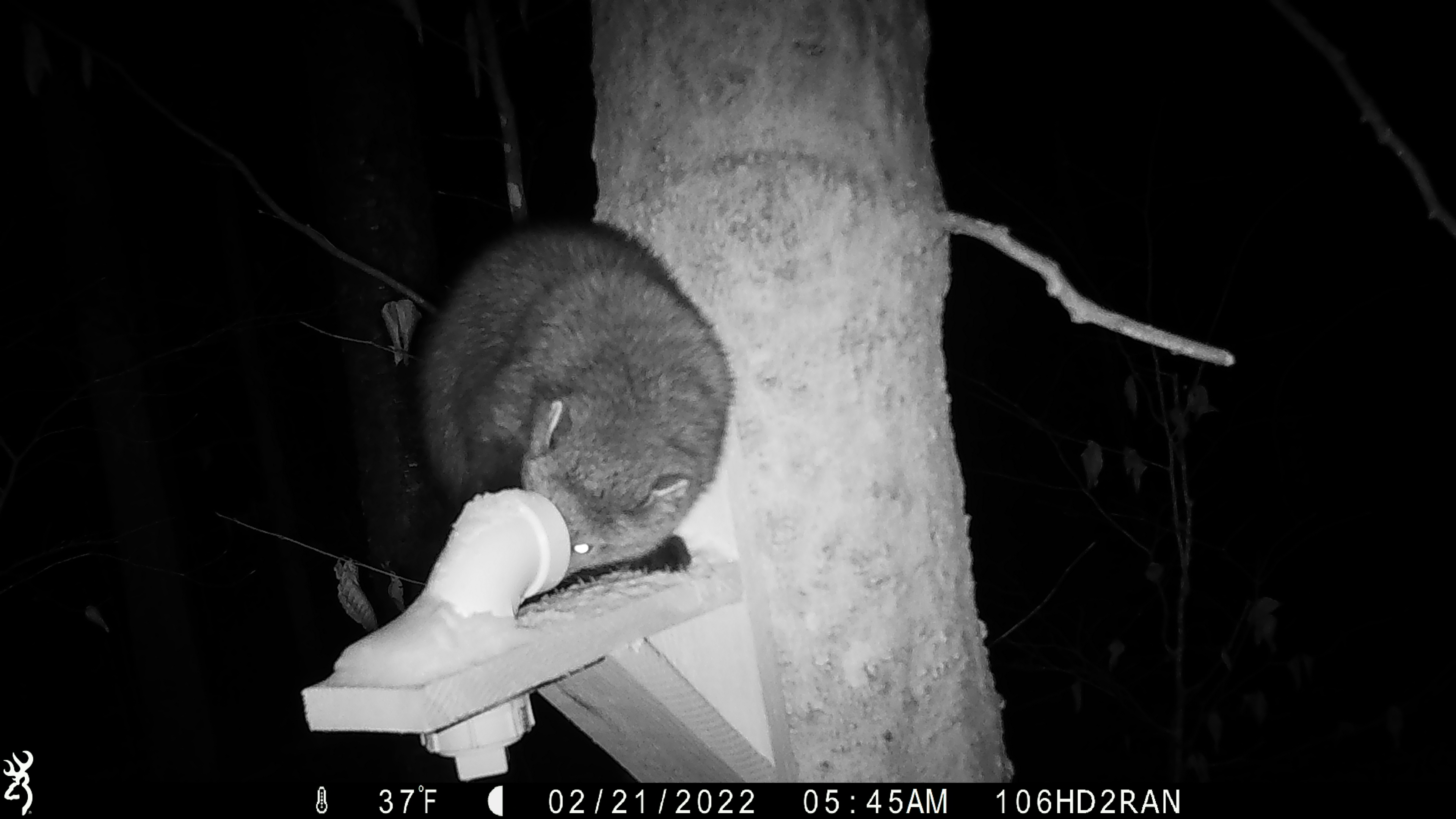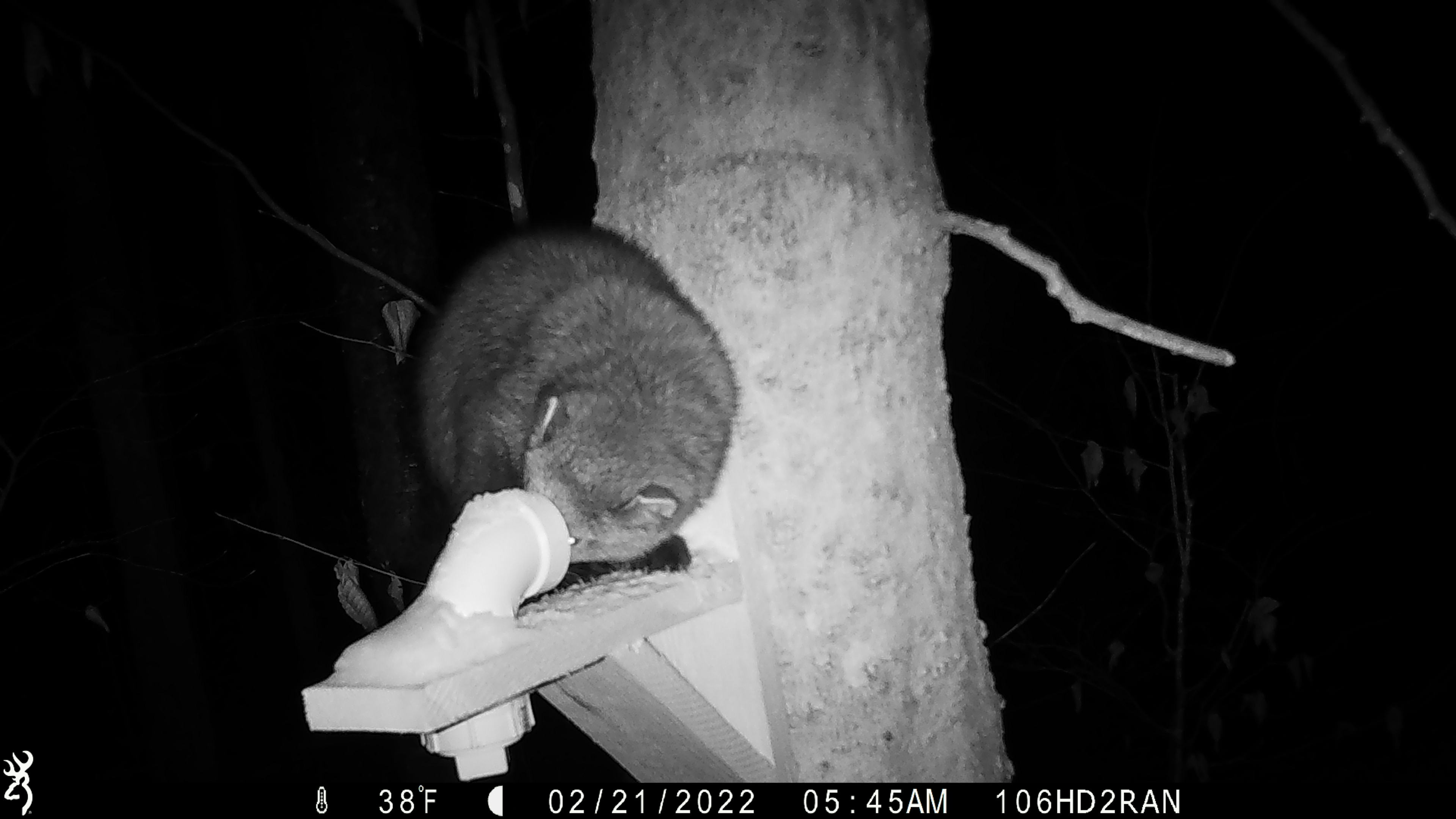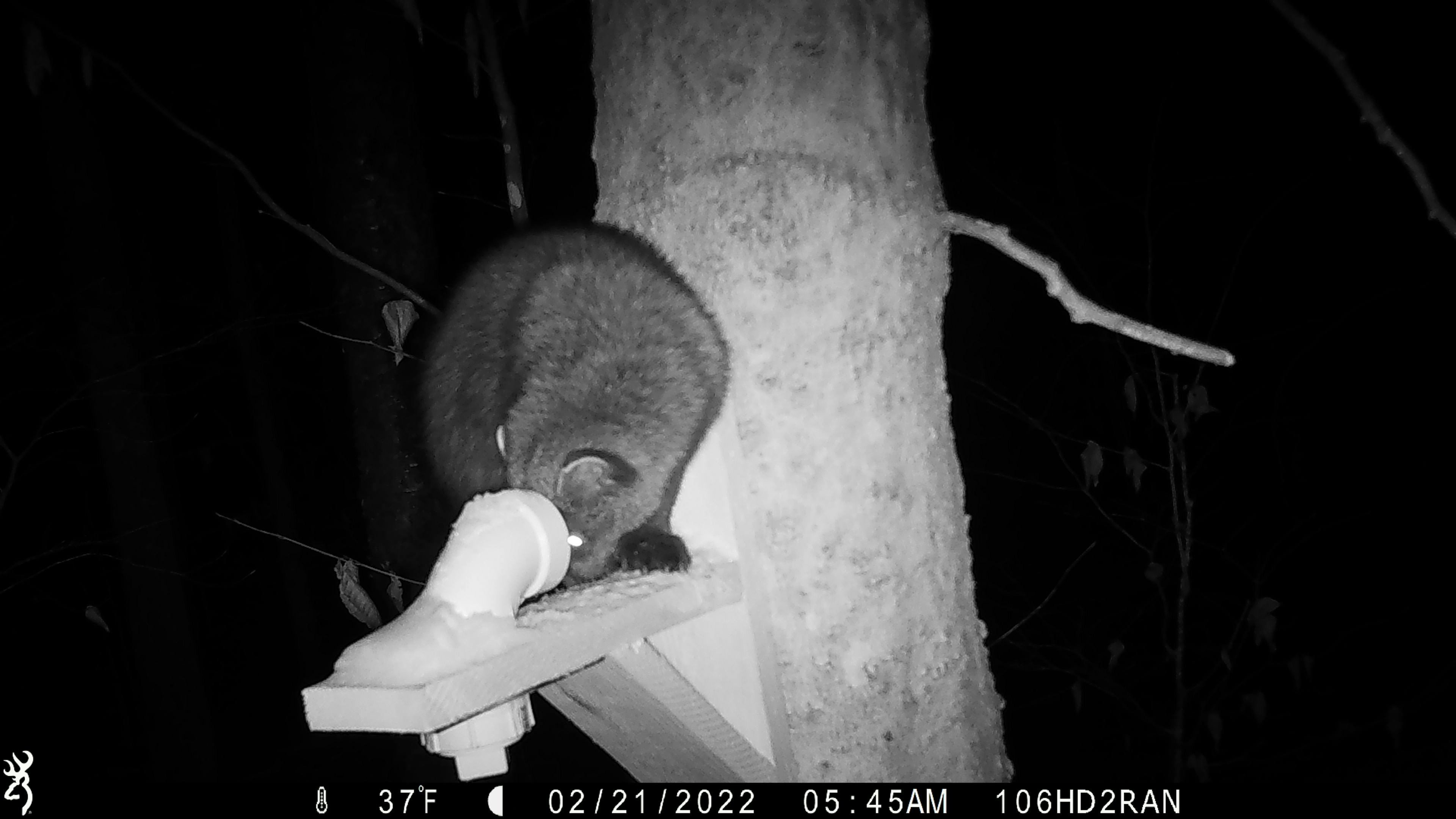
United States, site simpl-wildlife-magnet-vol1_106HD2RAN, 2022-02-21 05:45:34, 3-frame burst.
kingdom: Animalia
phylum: Chordata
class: Mammalia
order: Carnivora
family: Mustelidae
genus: Pekania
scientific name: Pekania pennanti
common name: fisher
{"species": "fisher (Pekania pennanti)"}